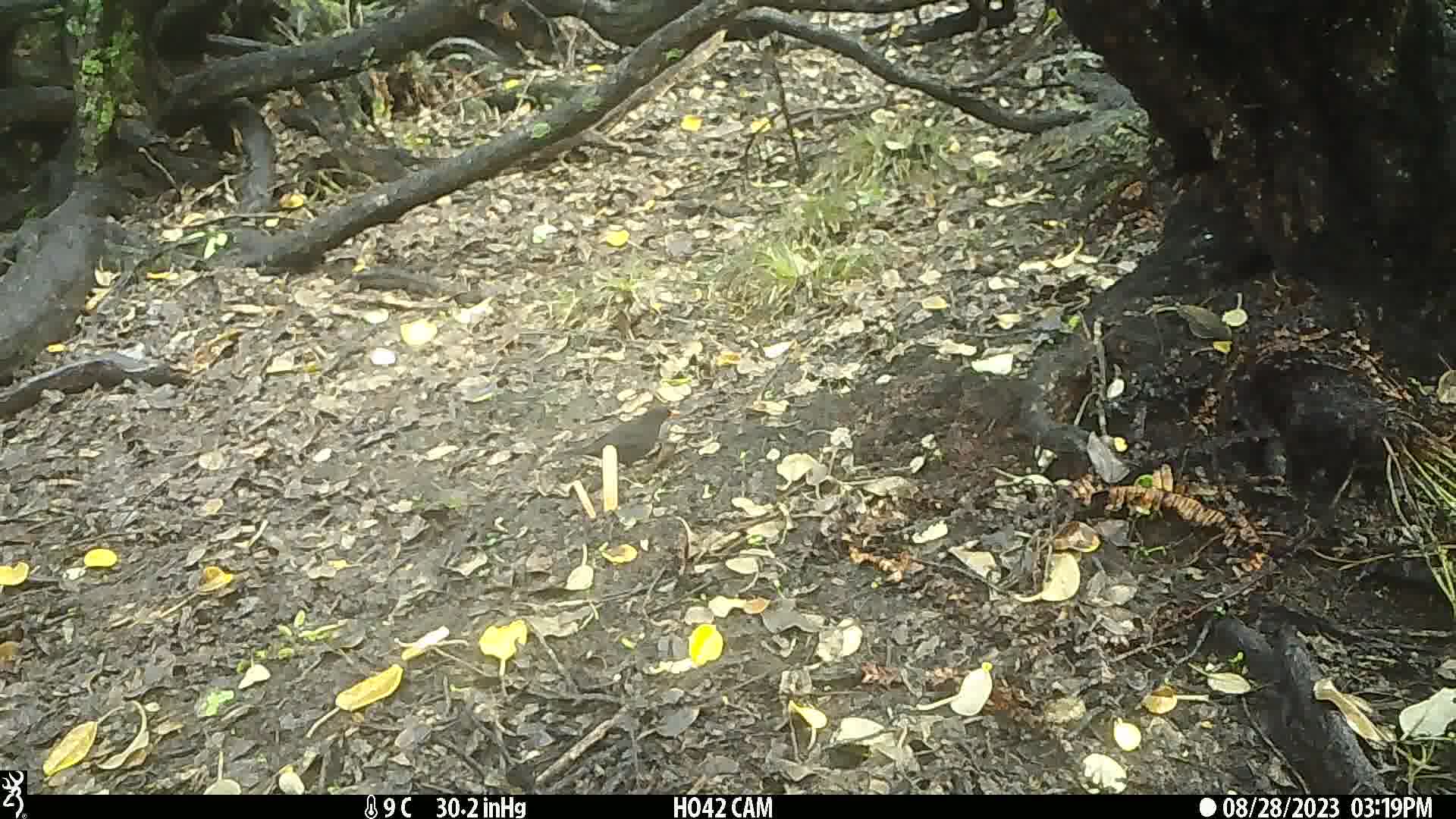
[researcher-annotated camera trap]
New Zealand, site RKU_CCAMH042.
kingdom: Animalia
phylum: Chordata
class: Aves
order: Passeriformes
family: Turdidae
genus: Turdus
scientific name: Turdus merula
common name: eurasian blackbird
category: blackbird